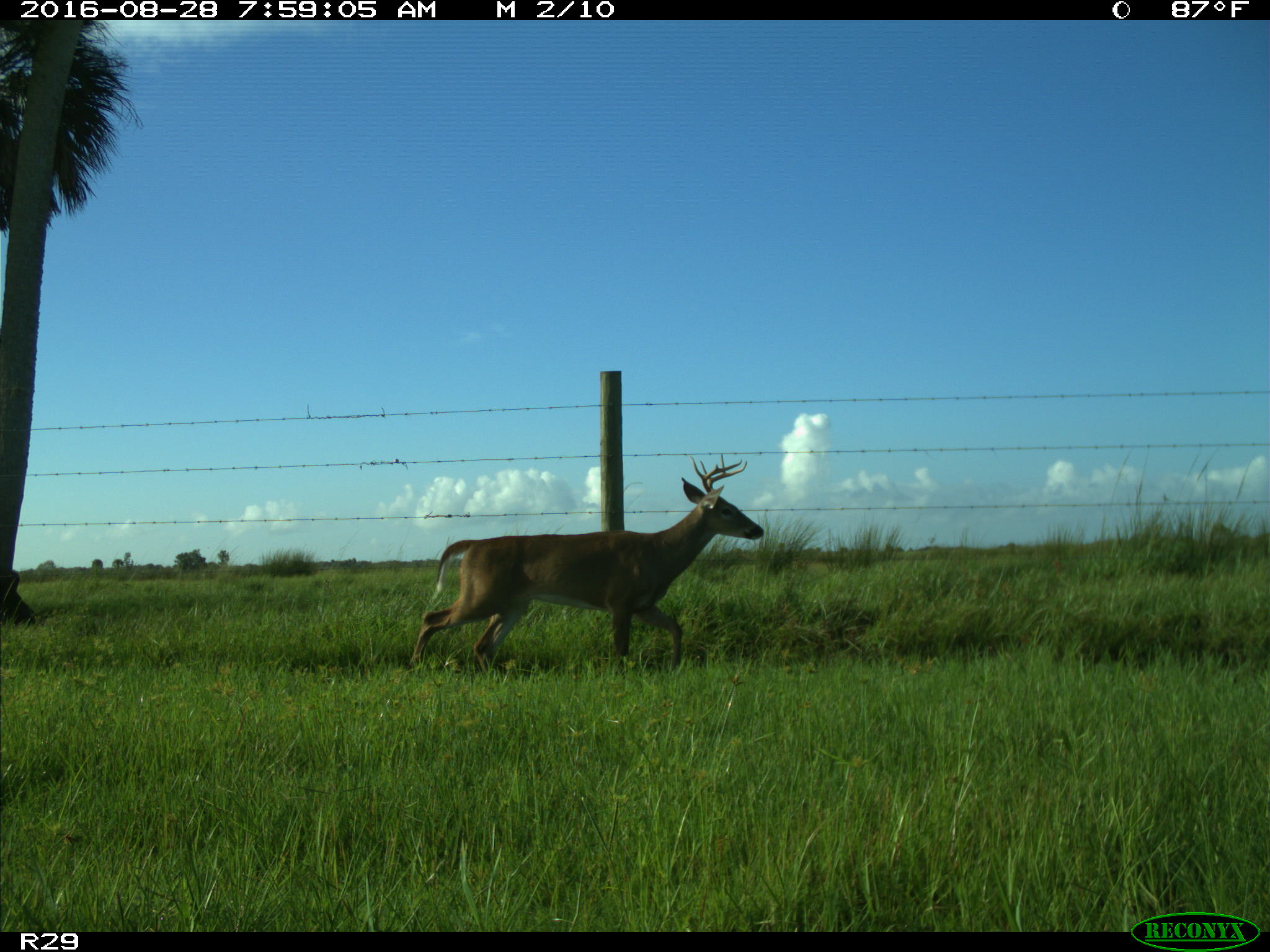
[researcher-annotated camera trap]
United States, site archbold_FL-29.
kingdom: Animalia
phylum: Chordata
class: Mammalia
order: Artiodactyla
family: Cervidae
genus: Odocoileus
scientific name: Odocoileus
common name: deer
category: unidentified deer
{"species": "unidentified deer (deer) (Odocoileus)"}